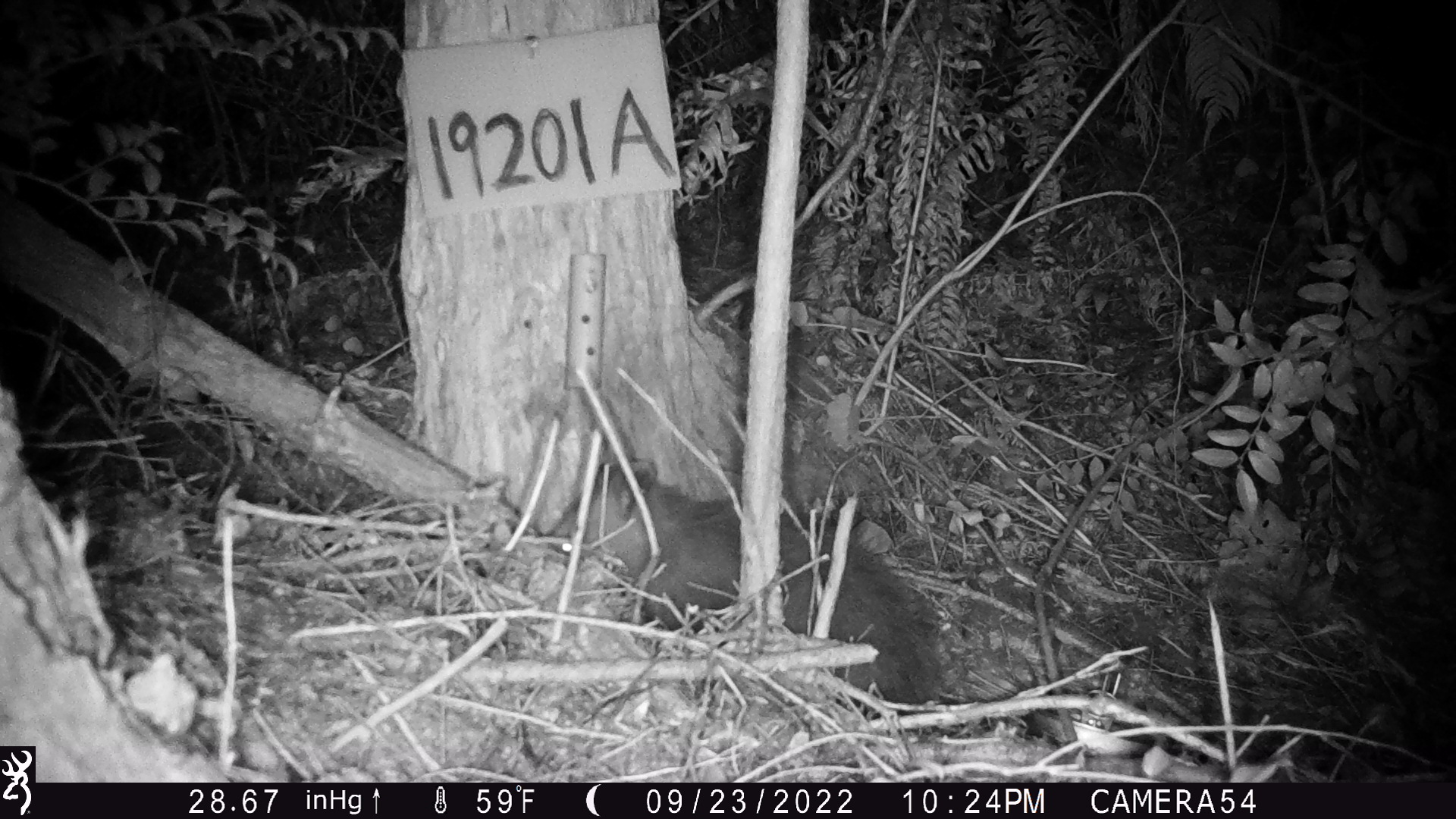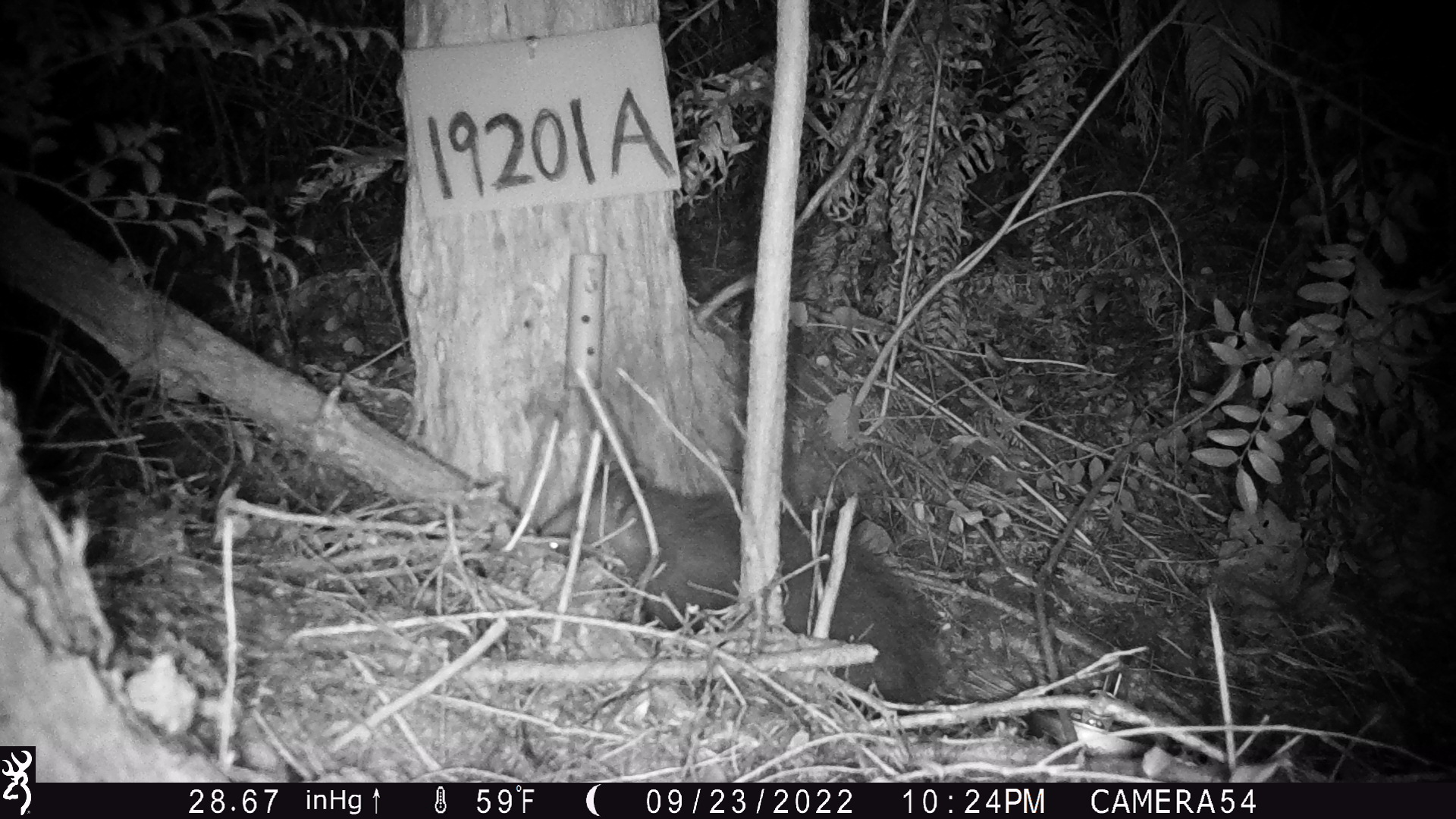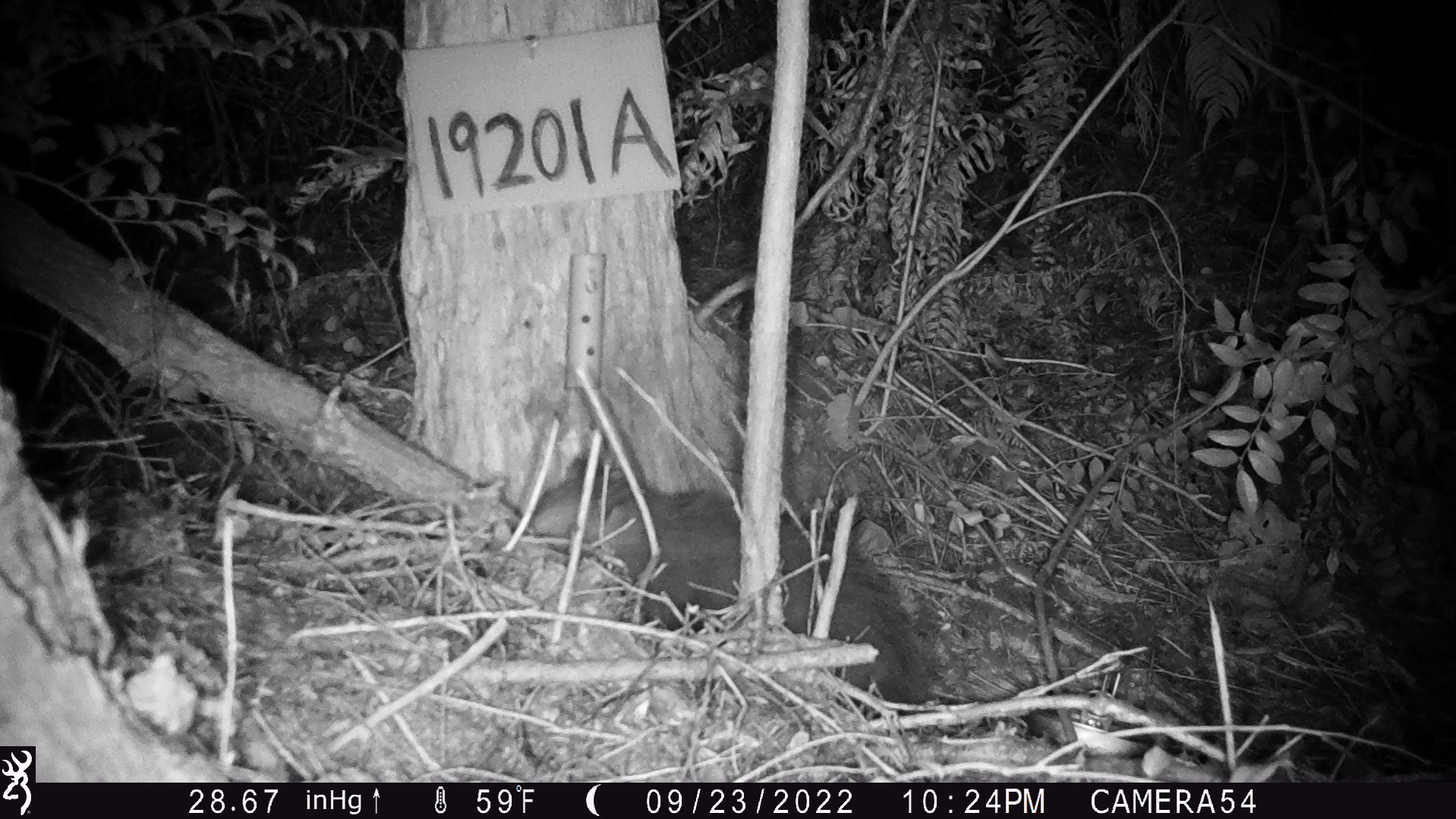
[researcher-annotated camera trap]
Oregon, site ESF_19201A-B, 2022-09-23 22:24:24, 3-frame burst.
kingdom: Animalia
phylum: Chordata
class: Mammalia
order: Didelphimorphia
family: Didelphidae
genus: Didelphis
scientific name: Didelphis virginiana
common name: virginia opossum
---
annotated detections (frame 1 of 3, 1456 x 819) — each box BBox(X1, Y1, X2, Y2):
virginia opossum: BBox(500, 444, 996, 753)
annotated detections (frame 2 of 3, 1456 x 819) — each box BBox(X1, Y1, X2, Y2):
virginia opossum: BBox(490, 449, 973, 761)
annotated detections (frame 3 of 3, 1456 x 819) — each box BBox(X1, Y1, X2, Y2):
virginia opossum: BBox(513, 454, 1003, 739)